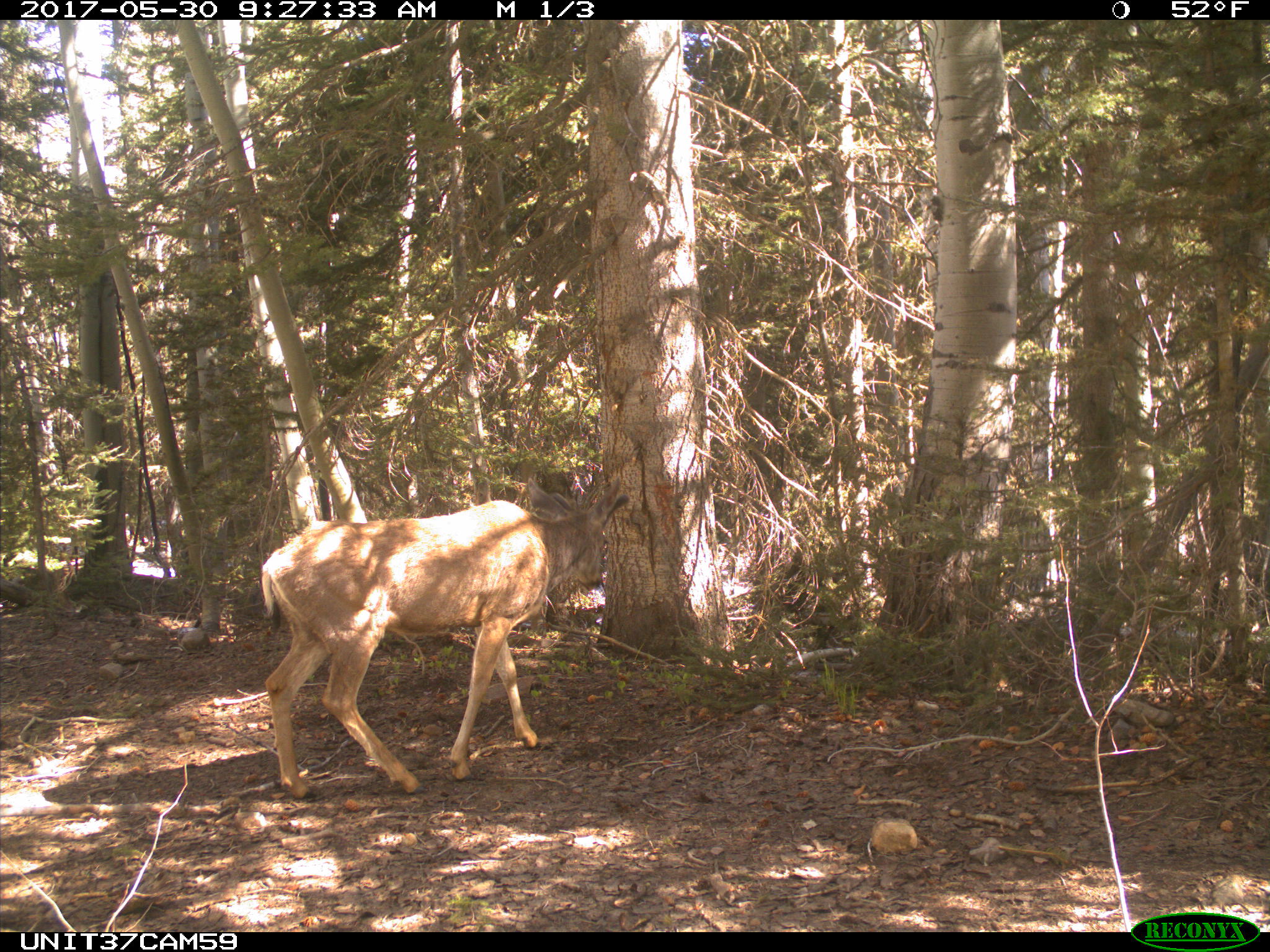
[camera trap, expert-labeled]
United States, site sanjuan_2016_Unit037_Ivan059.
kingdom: Animalia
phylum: Chordata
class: Mammalia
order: Artiodactyla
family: Cervidae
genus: Odocoileus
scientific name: Odocoileus hemionus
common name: mule deer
Odocoileus hemionus (mule deer).